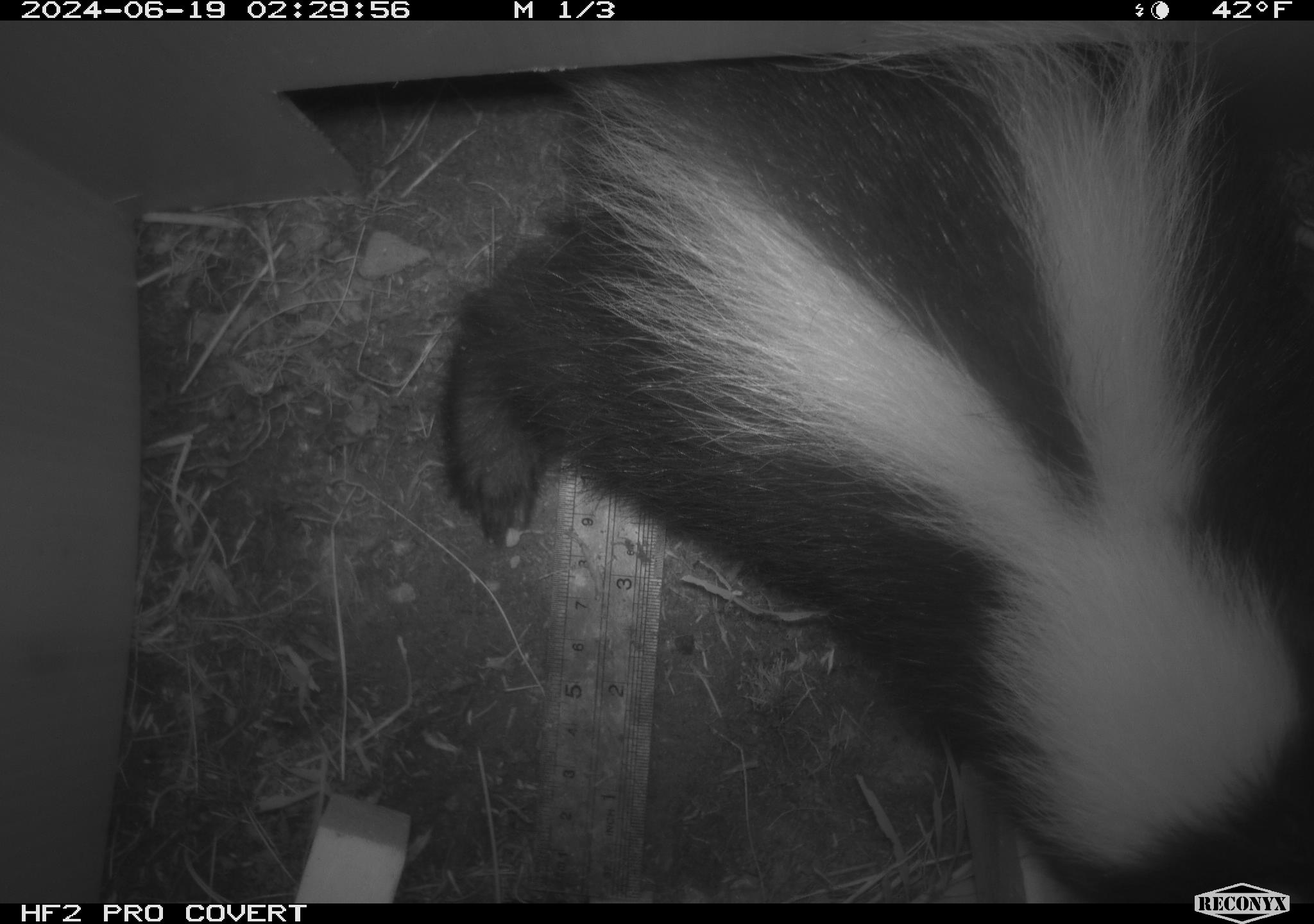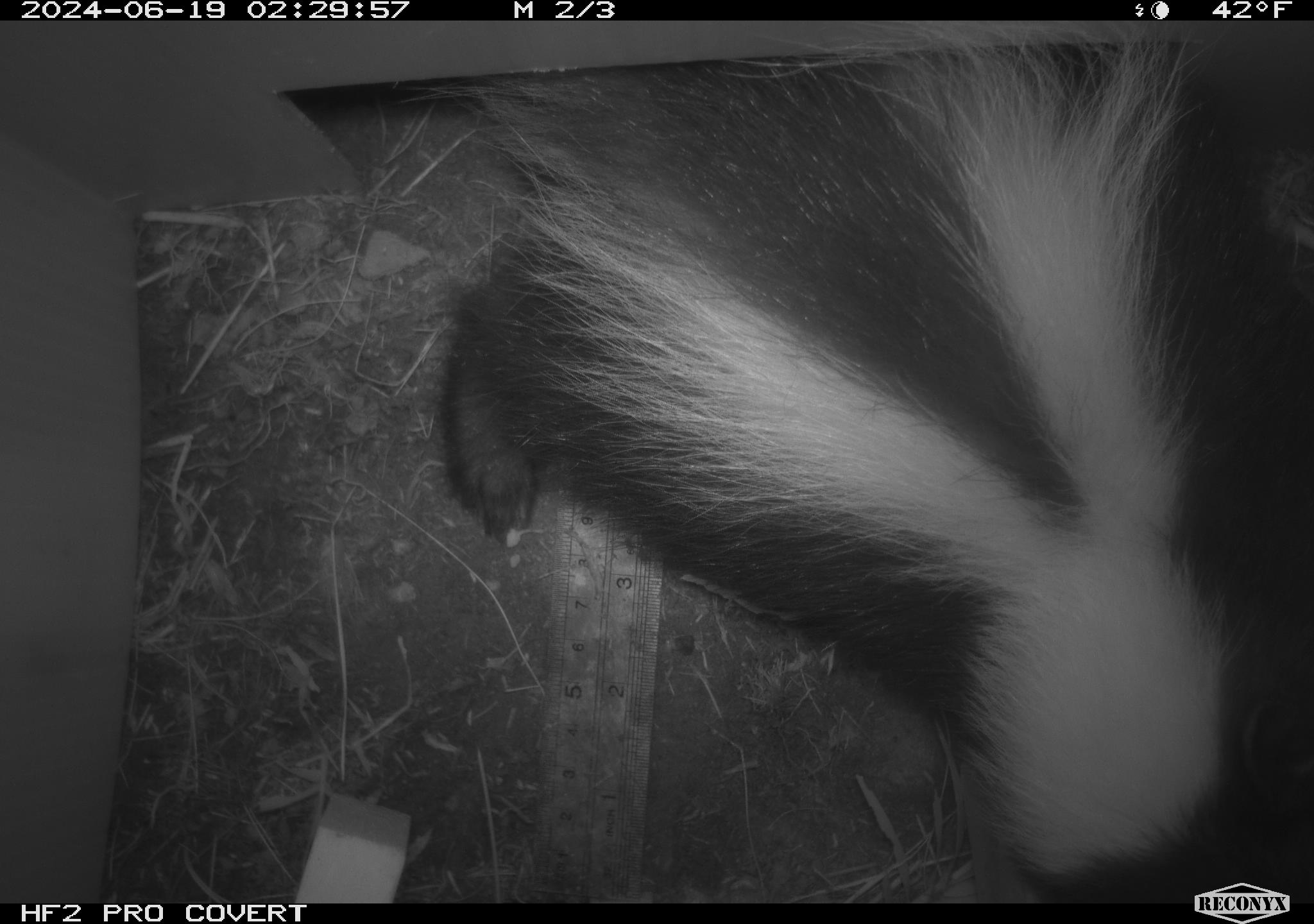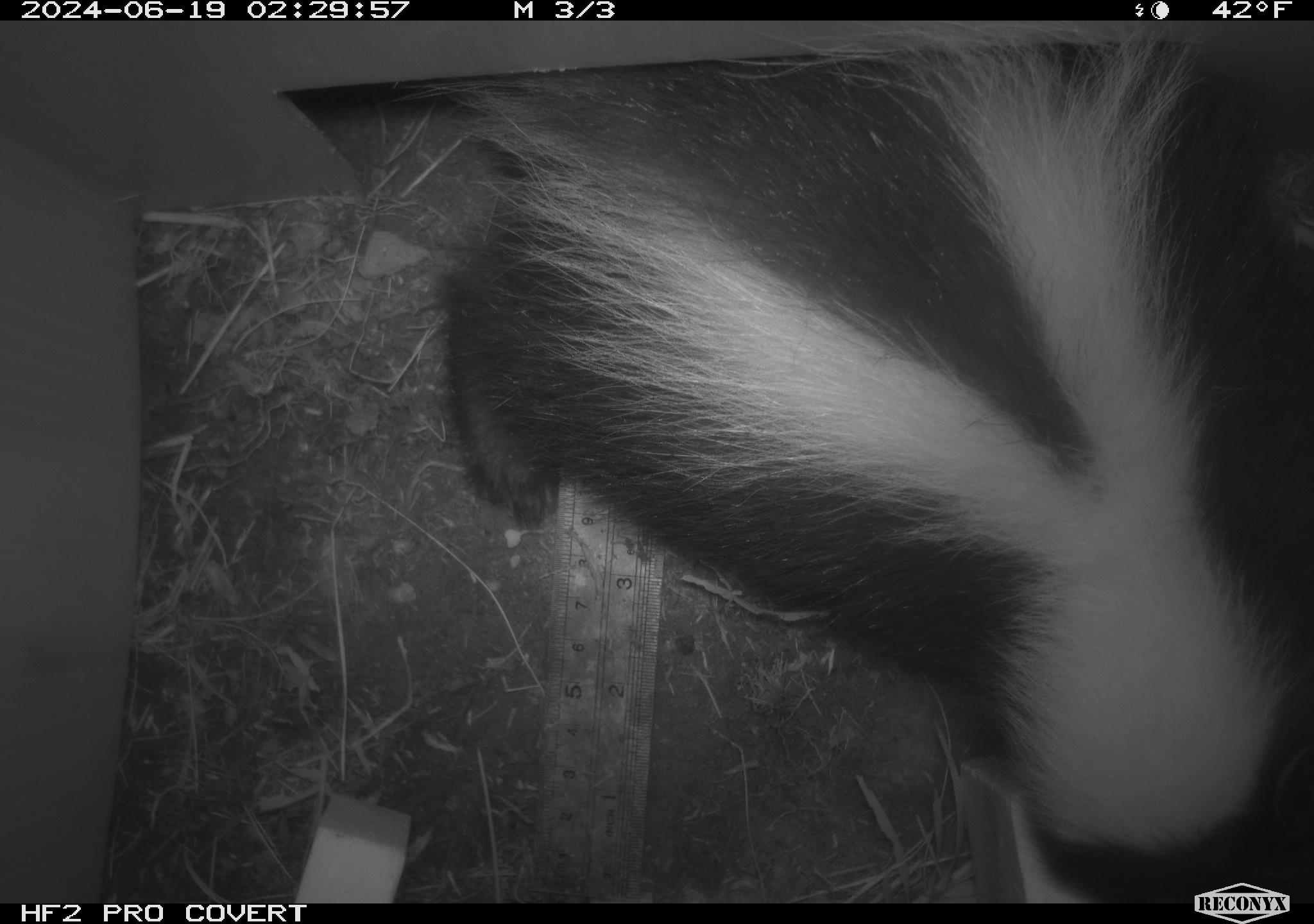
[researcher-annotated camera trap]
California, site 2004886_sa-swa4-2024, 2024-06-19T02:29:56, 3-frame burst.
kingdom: Animalia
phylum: Chordata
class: Mammalia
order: Carnivora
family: Mephitidae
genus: Mephitis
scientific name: Mephitis mephitis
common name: striped skunk